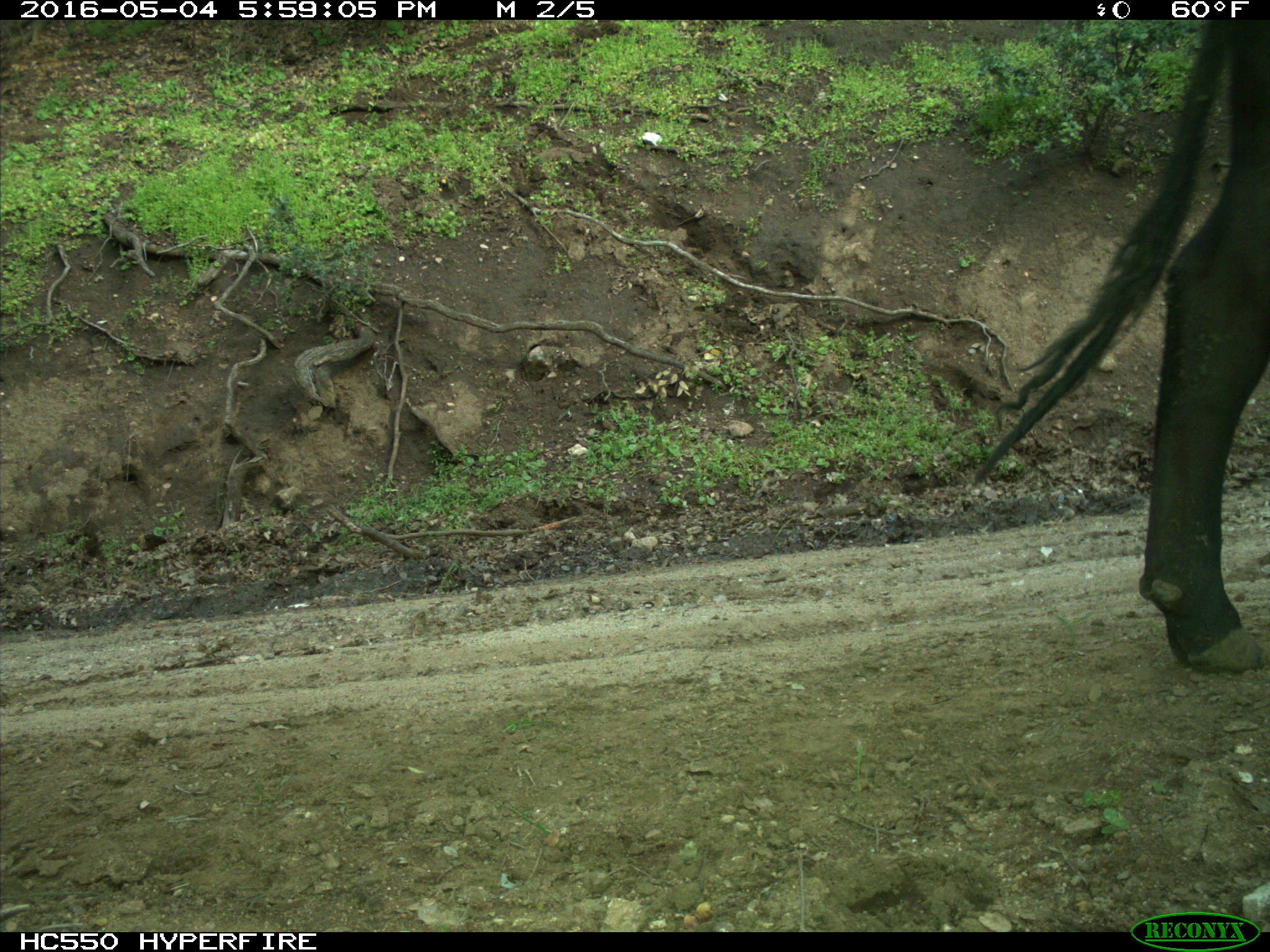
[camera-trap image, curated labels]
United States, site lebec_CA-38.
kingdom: Animalia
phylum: Chordata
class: Mammalia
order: Artiodactyla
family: Bovidae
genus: Bos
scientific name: Bos taurus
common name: domestic cow